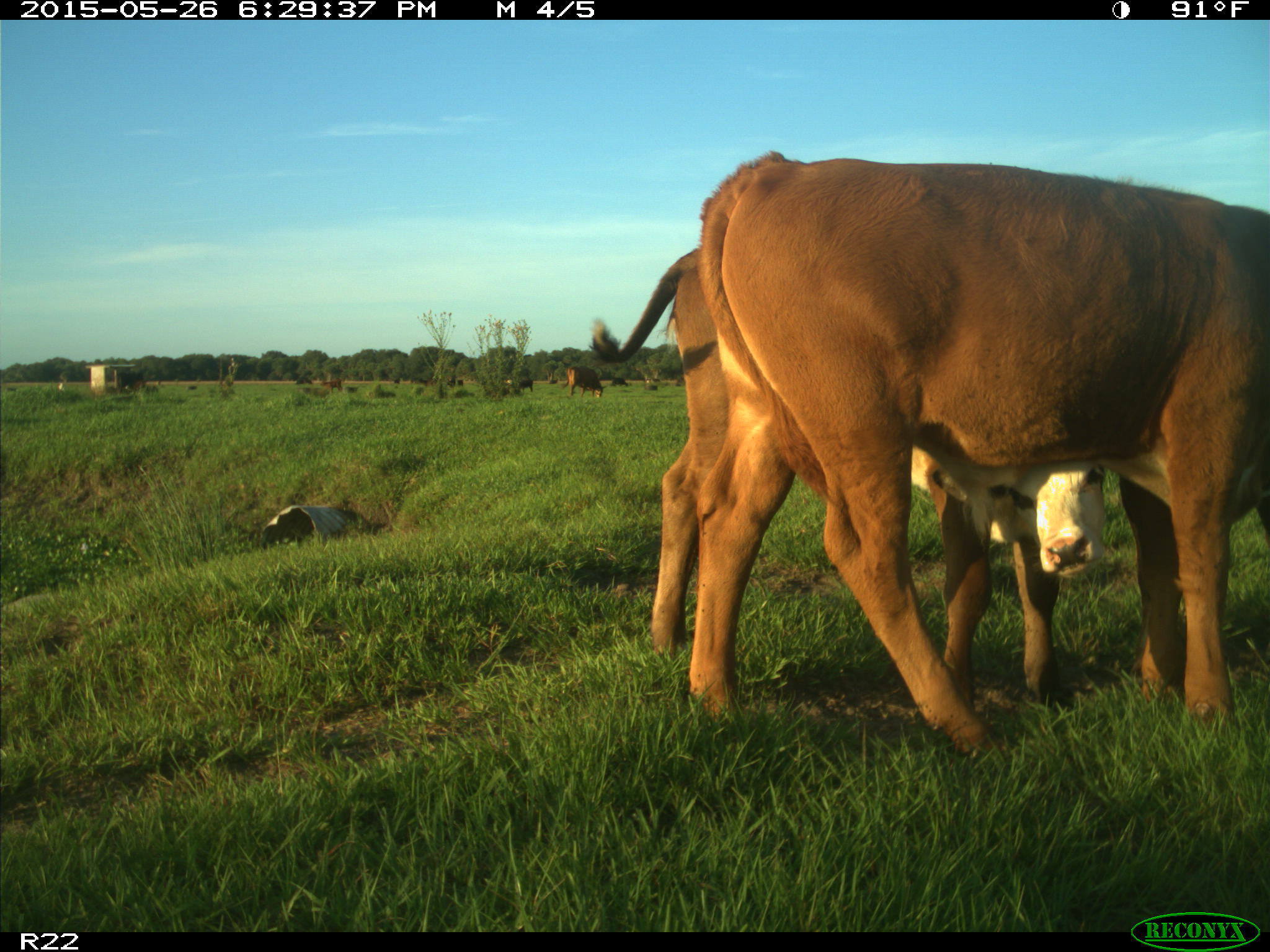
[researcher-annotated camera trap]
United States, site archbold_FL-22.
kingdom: Animalia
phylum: Chordata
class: Mammalia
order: Artiodactyla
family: Bovidae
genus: Bos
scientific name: Bos taurus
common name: domestic cow